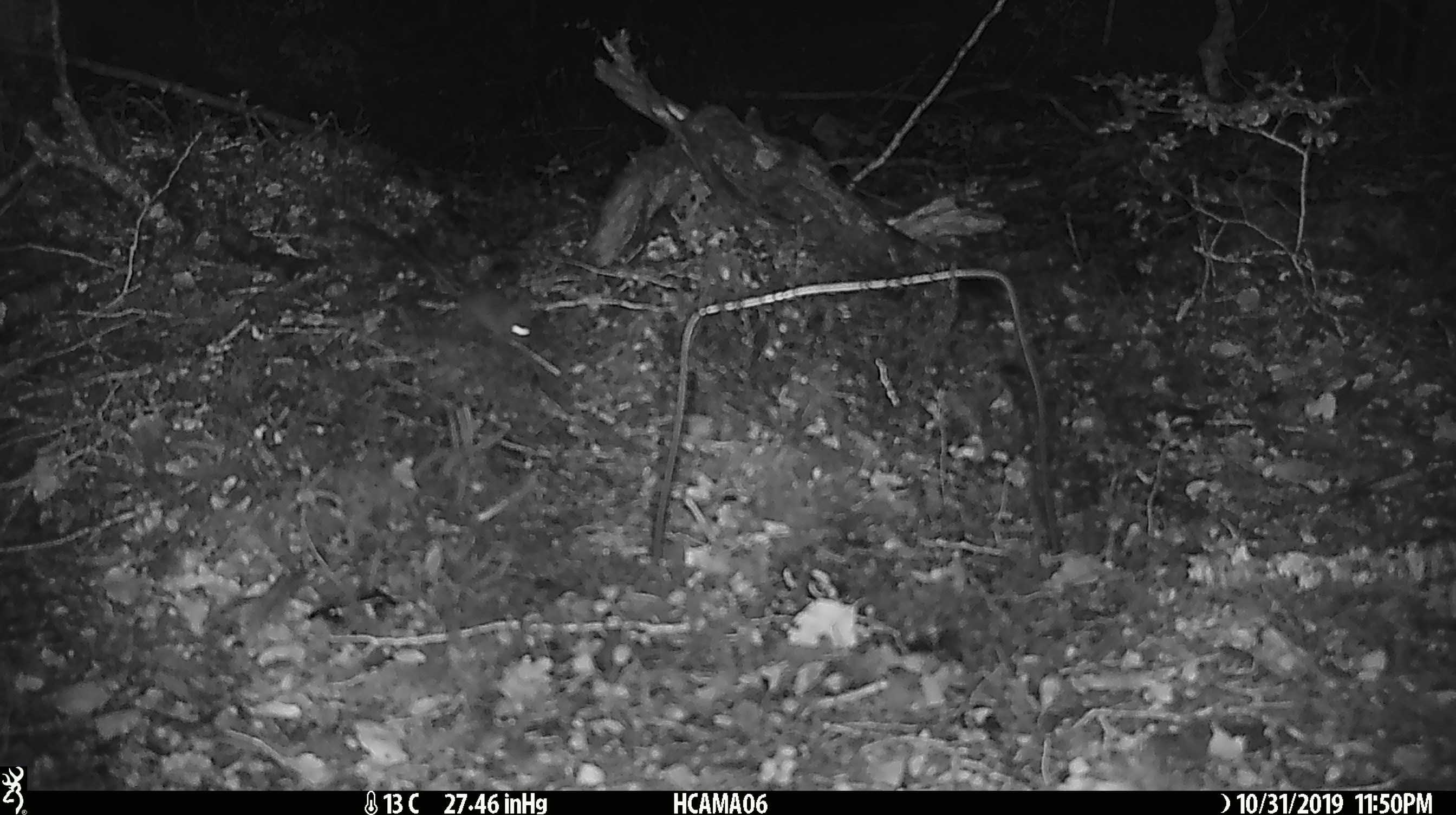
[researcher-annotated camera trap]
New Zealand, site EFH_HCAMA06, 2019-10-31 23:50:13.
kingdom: Animalia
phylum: Chordata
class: Mammalia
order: Rodentia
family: Muridae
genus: Mus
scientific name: Mus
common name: mouse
Mouse (Mus).